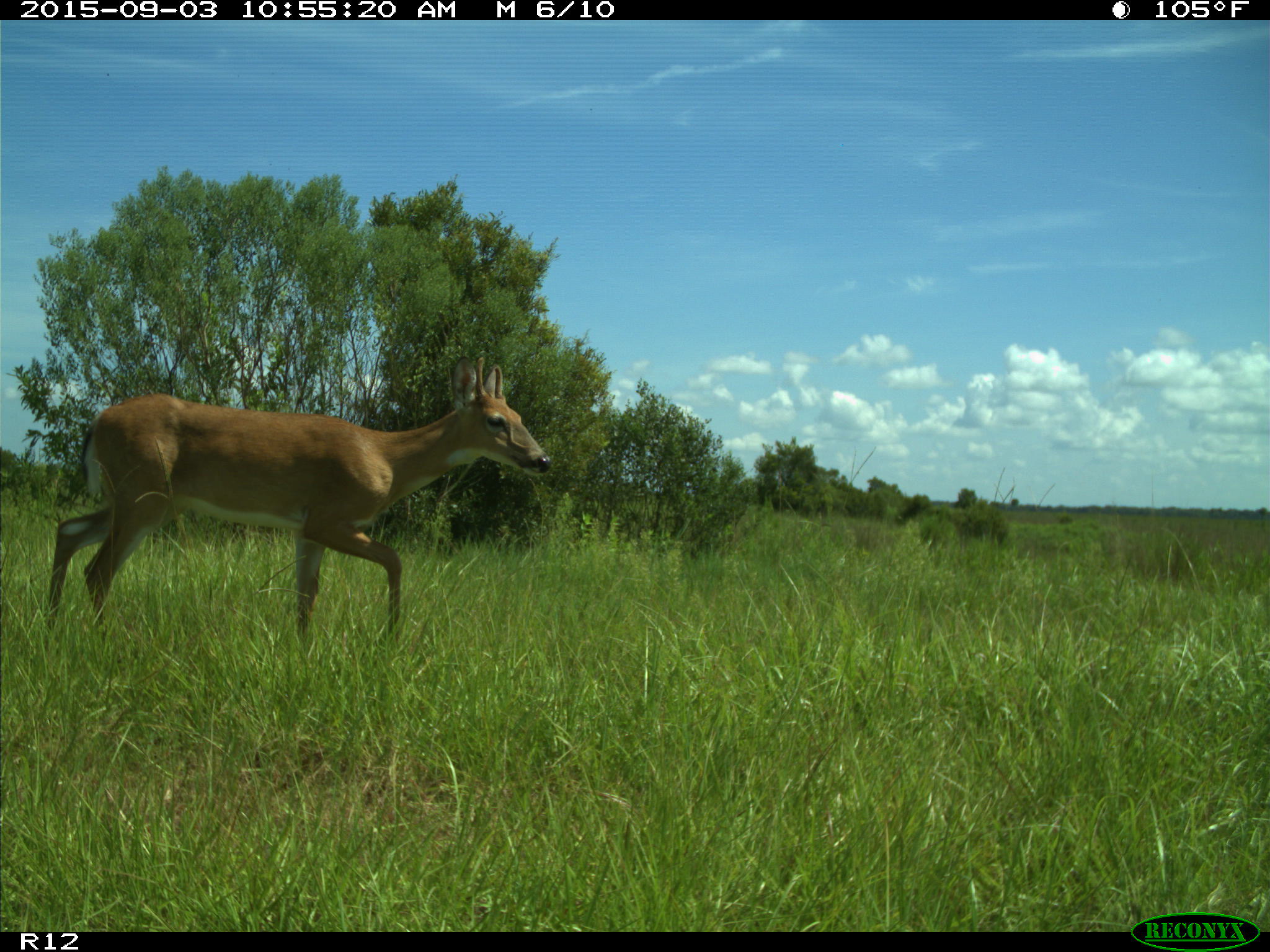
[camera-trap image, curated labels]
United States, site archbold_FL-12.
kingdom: Animalia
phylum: Chordata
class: Mammalia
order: Artiodactyla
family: Cervidae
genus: Odocoileus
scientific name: Odocoileus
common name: deer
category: unidentified deer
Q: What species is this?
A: Unidentified deer (deer) (Odocoileus).